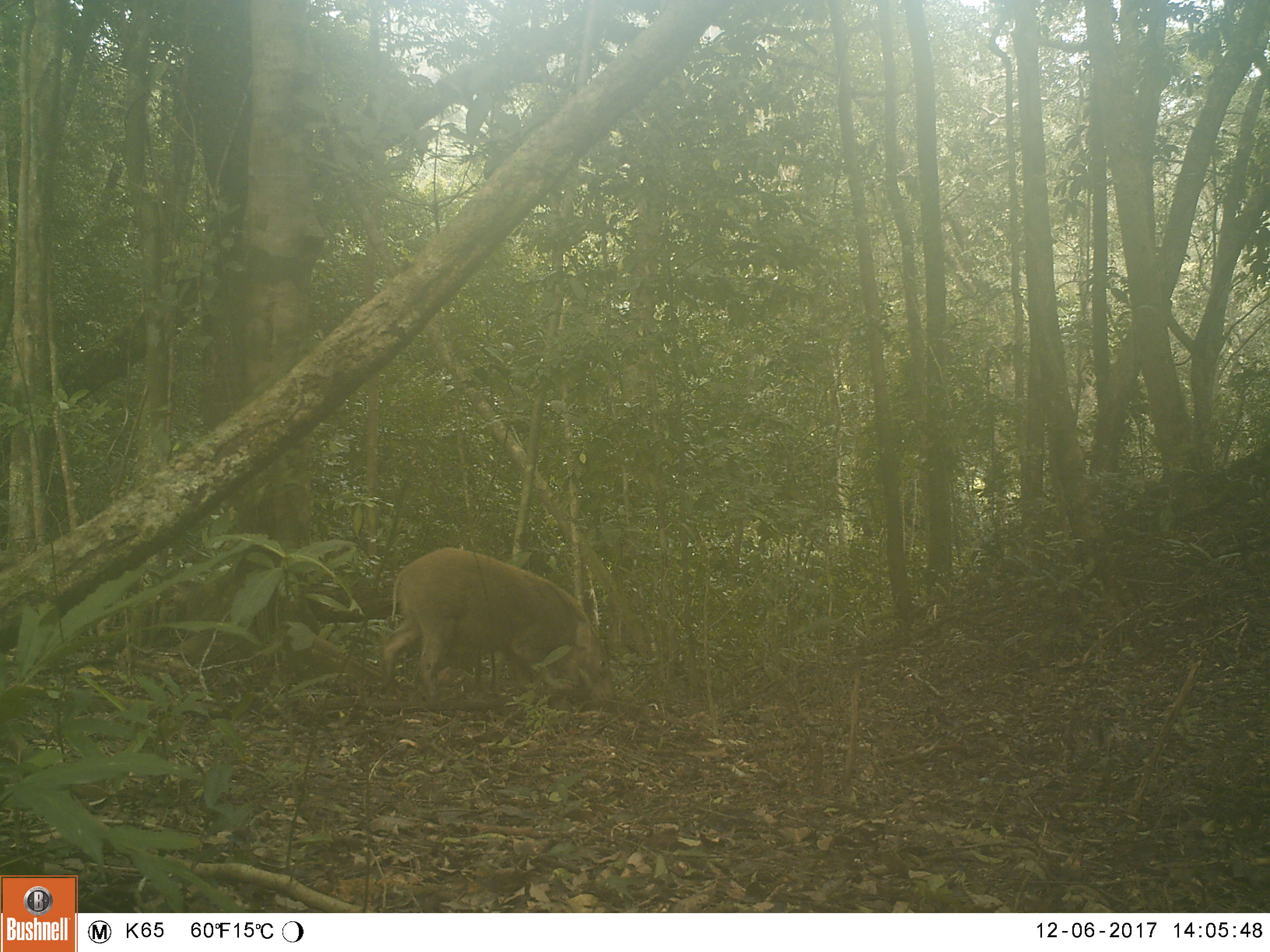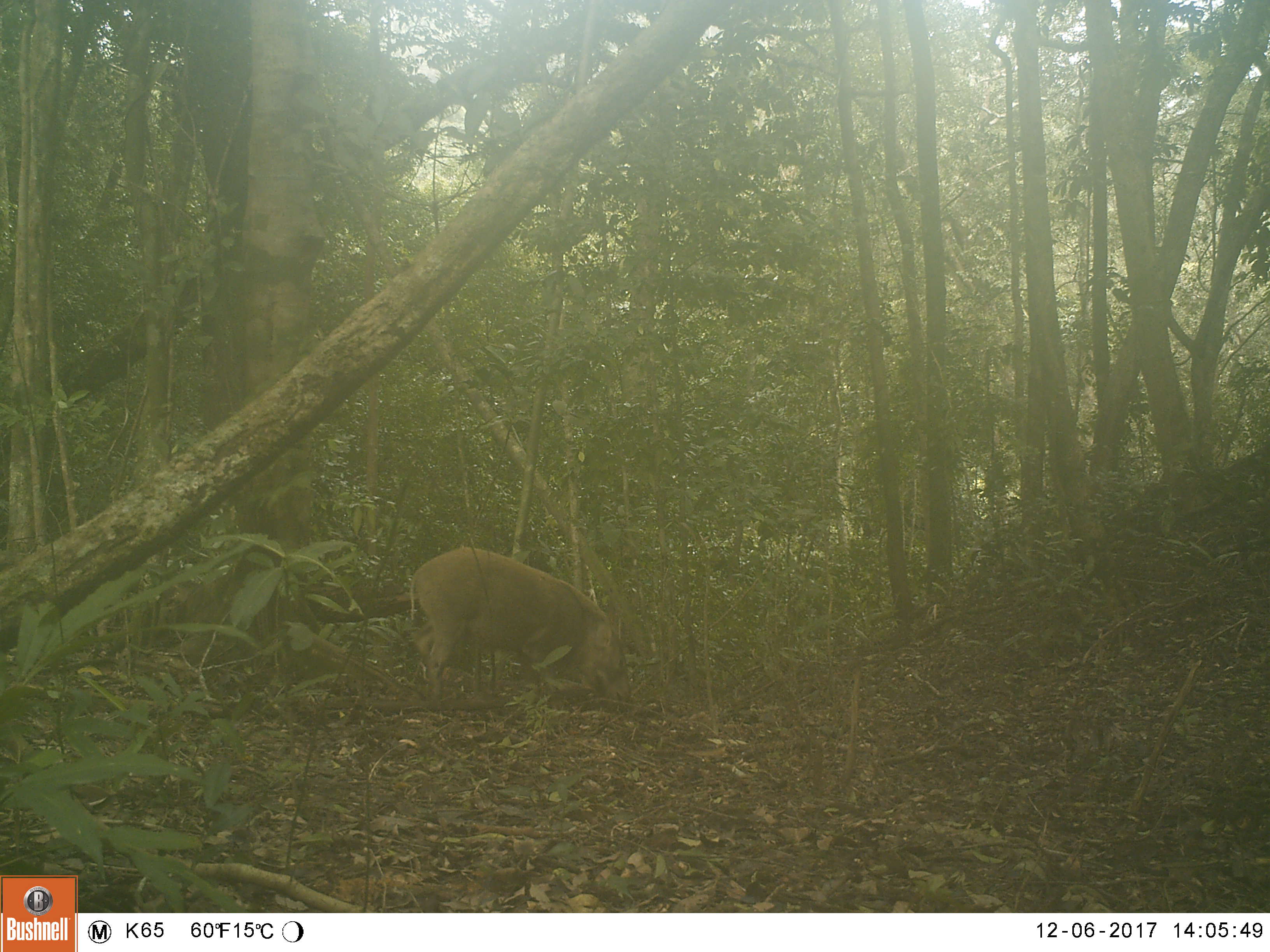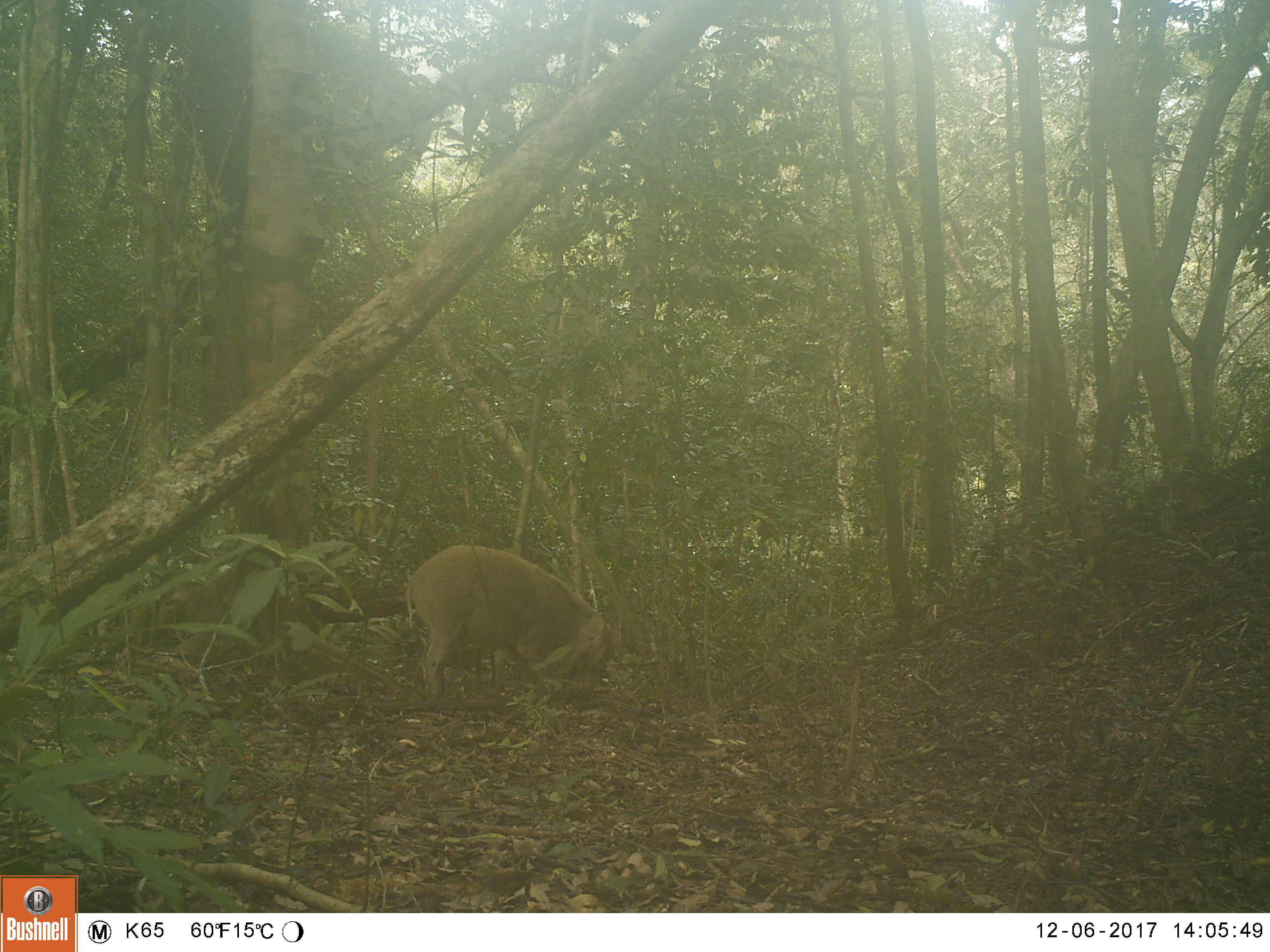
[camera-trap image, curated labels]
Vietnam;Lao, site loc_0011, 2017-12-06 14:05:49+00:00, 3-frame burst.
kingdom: Animalia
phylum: Chordata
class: Mammalia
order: Artiodactyla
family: Suidae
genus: Sus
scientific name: Sus scrofa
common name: eurasian wild pig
Eurasian wild pig (Sus scrofa). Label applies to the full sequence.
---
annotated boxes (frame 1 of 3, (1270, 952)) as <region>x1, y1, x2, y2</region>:
eurasian wild pig: <region>382, 547, 615, 710</region>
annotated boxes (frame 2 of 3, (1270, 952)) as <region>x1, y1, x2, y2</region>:
eurasian wild pig: <region>408, 547, 631, 709</region>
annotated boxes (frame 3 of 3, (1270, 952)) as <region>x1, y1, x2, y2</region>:
eurasian wild pig: <region>404, 544, 612, 702</region>